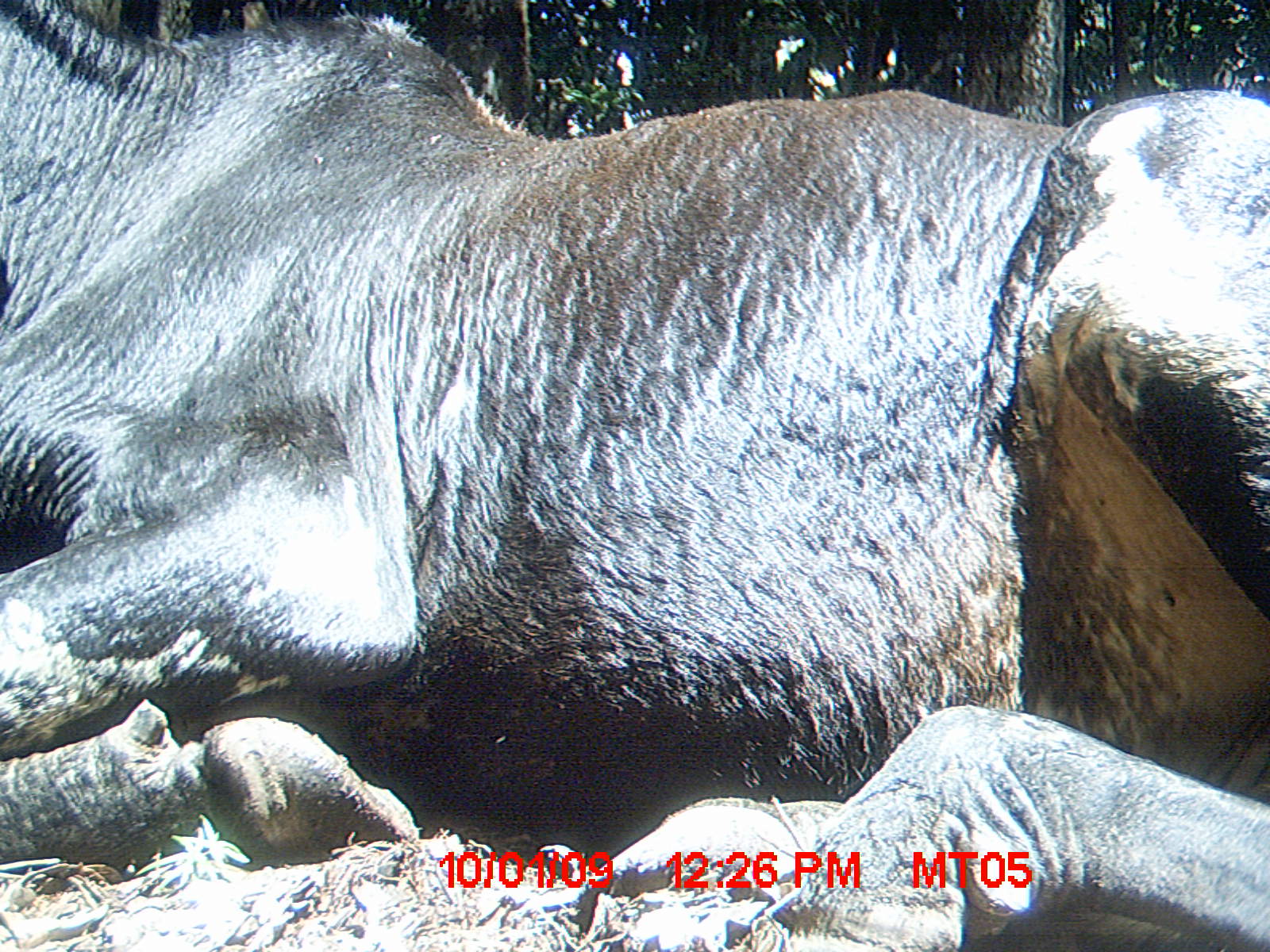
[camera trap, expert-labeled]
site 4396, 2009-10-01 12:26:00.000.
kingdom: Animalia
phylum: Chordata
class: Mammalia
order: Artiodactyla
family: Bovidae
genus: Bos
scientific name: Bos taurus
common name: domestic cattle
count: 3